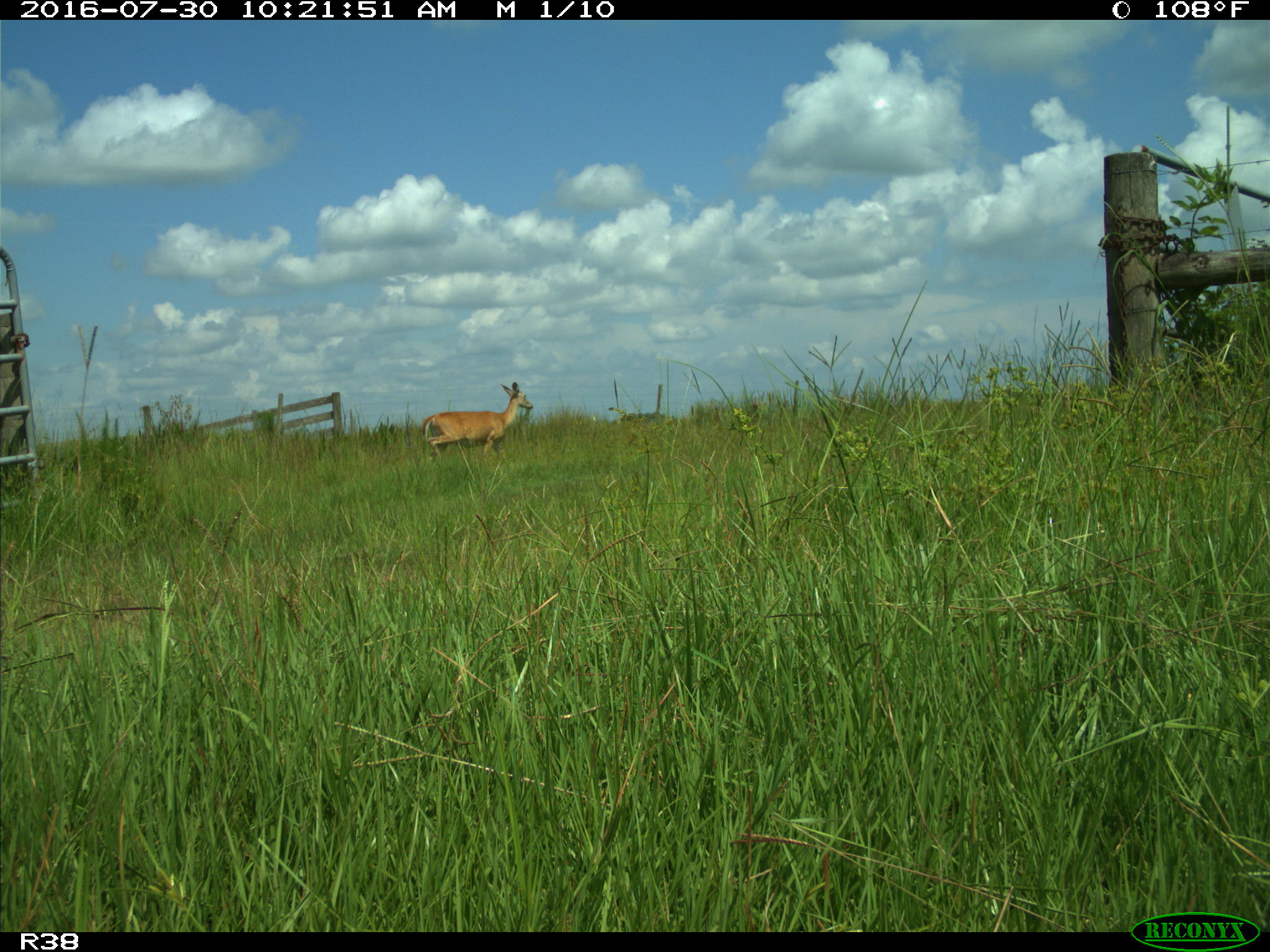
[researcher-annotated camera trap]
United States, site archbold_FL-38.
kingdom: Animalia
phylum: Chordata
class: Mammalia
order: Artiodactyla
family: Cervidae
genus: Odocoileus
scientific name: Odocoileus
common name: deer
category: unidentified deer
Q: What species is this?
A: Unidentified deer (deer) (Odocoileus).